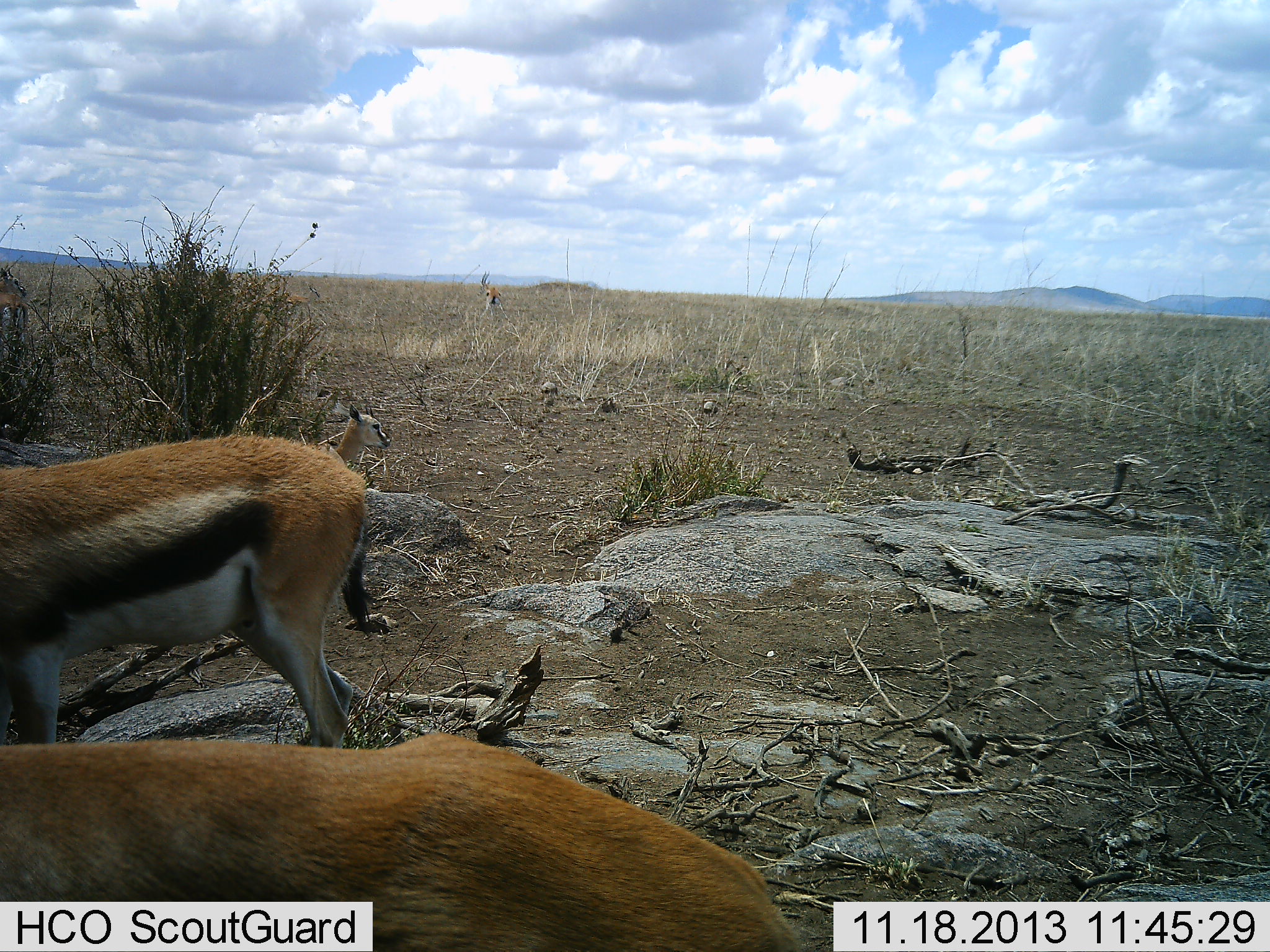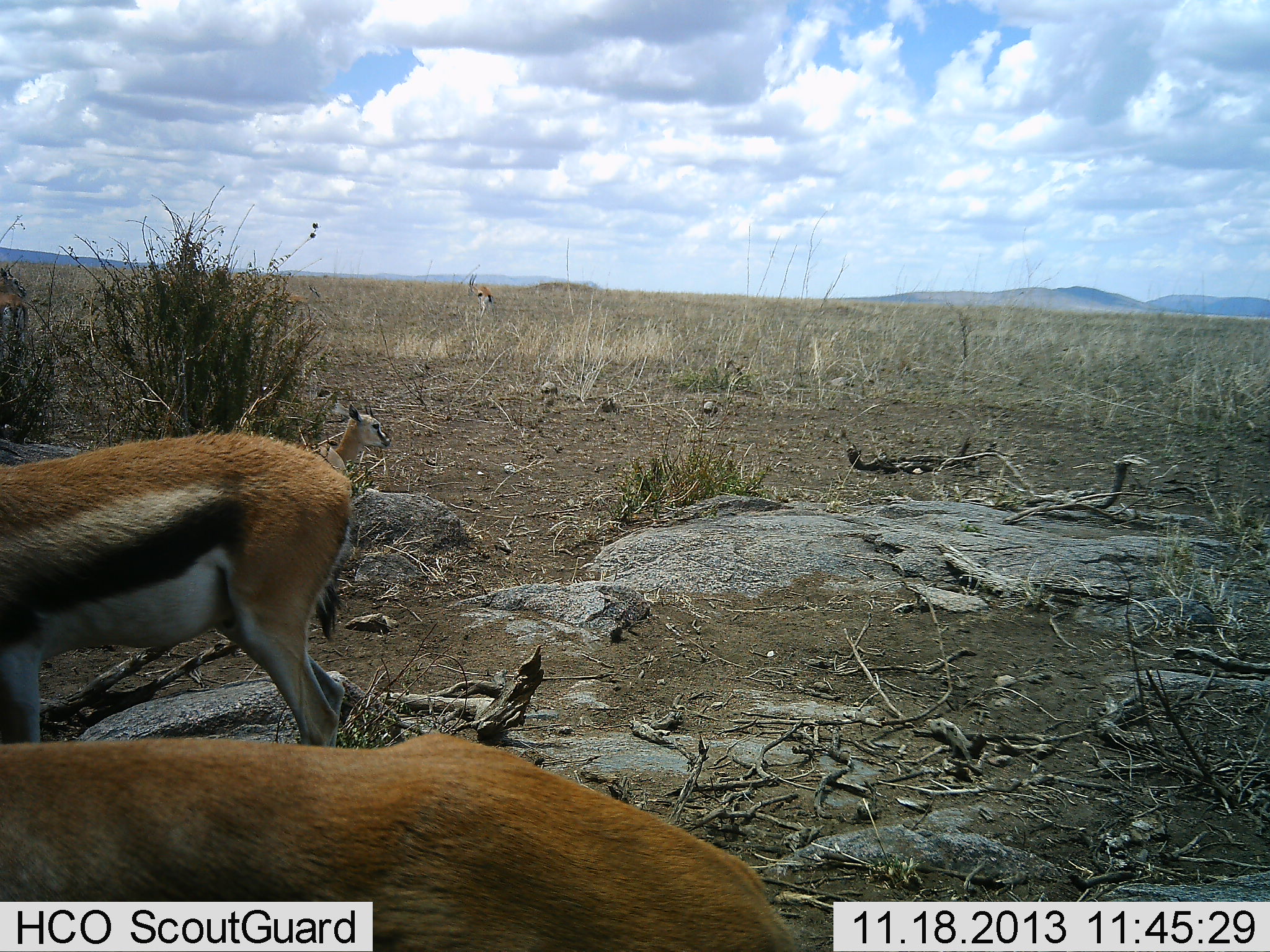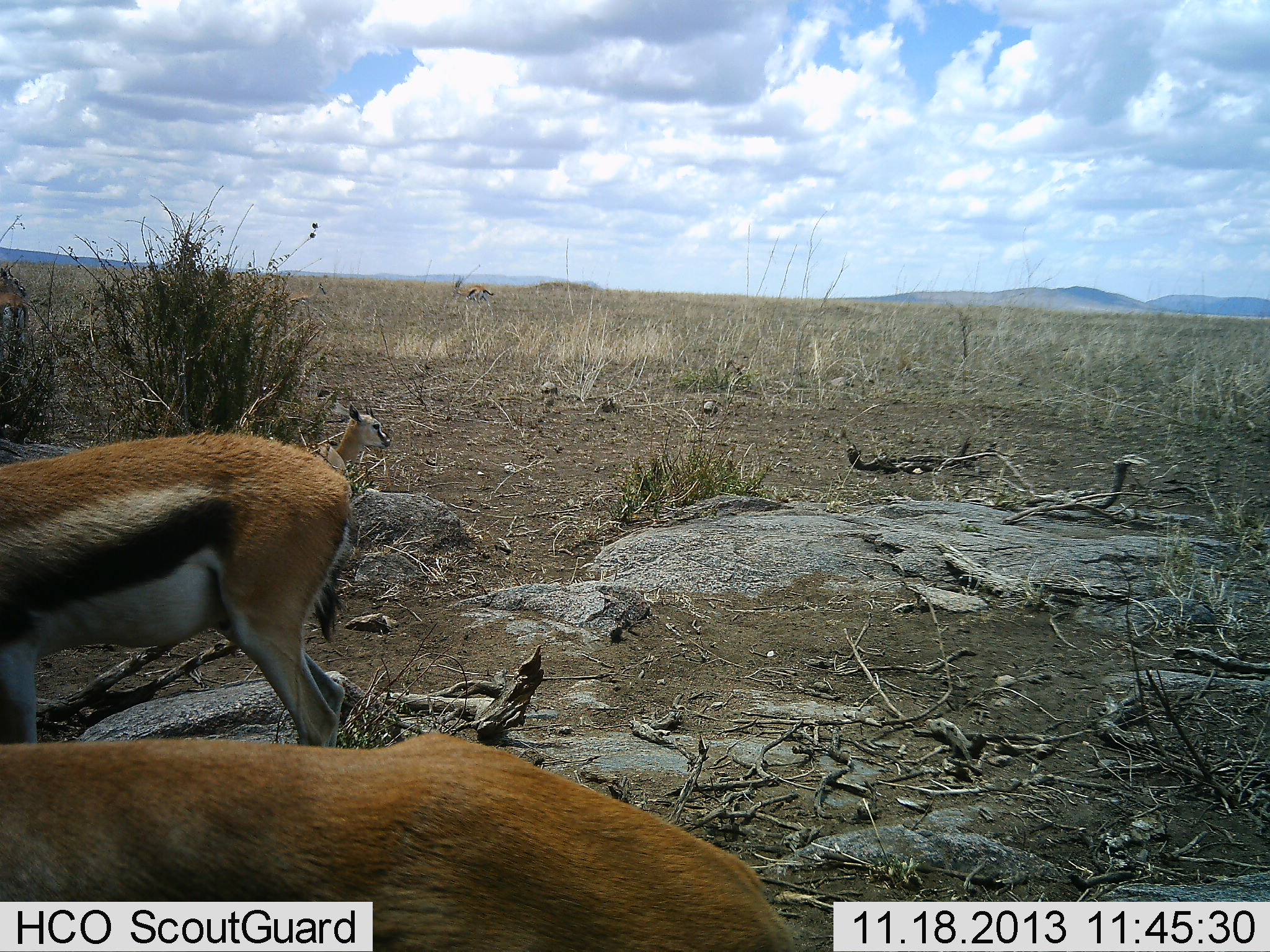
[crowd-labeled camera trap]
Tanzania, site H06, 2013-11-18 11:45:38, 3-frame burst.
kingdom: Animalia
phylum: Chordata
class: Mammalia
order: Artiodactyla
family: Bovidae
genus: Eudorcas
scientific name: Eudorcas thomsonii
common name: thomson's gazelle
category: gazellethomsons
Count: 2.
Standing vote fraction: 78%.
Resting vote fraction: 22%.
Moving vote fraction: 27%.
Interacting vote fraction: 3%.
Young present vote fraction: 22%.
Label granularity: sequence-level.